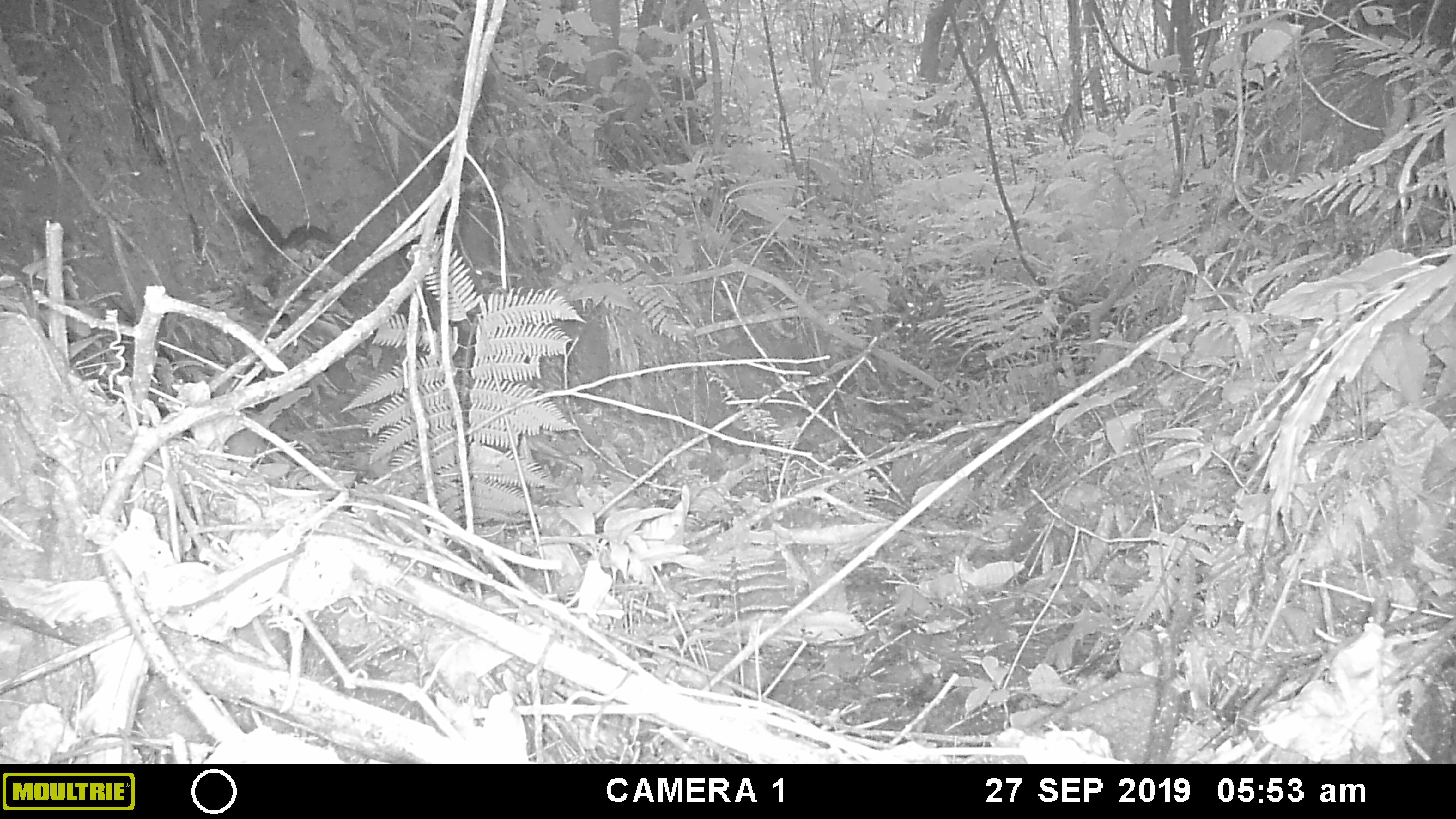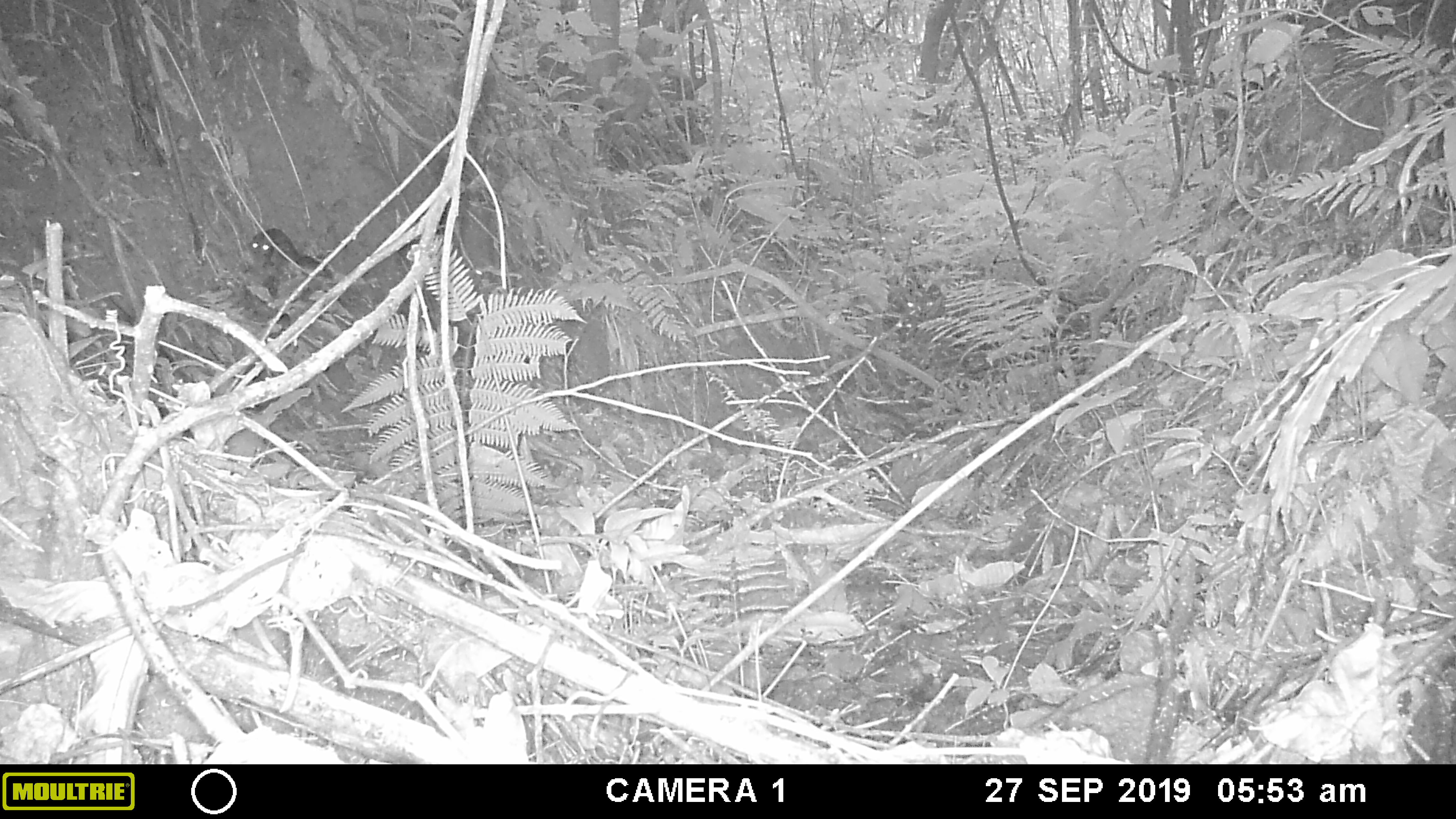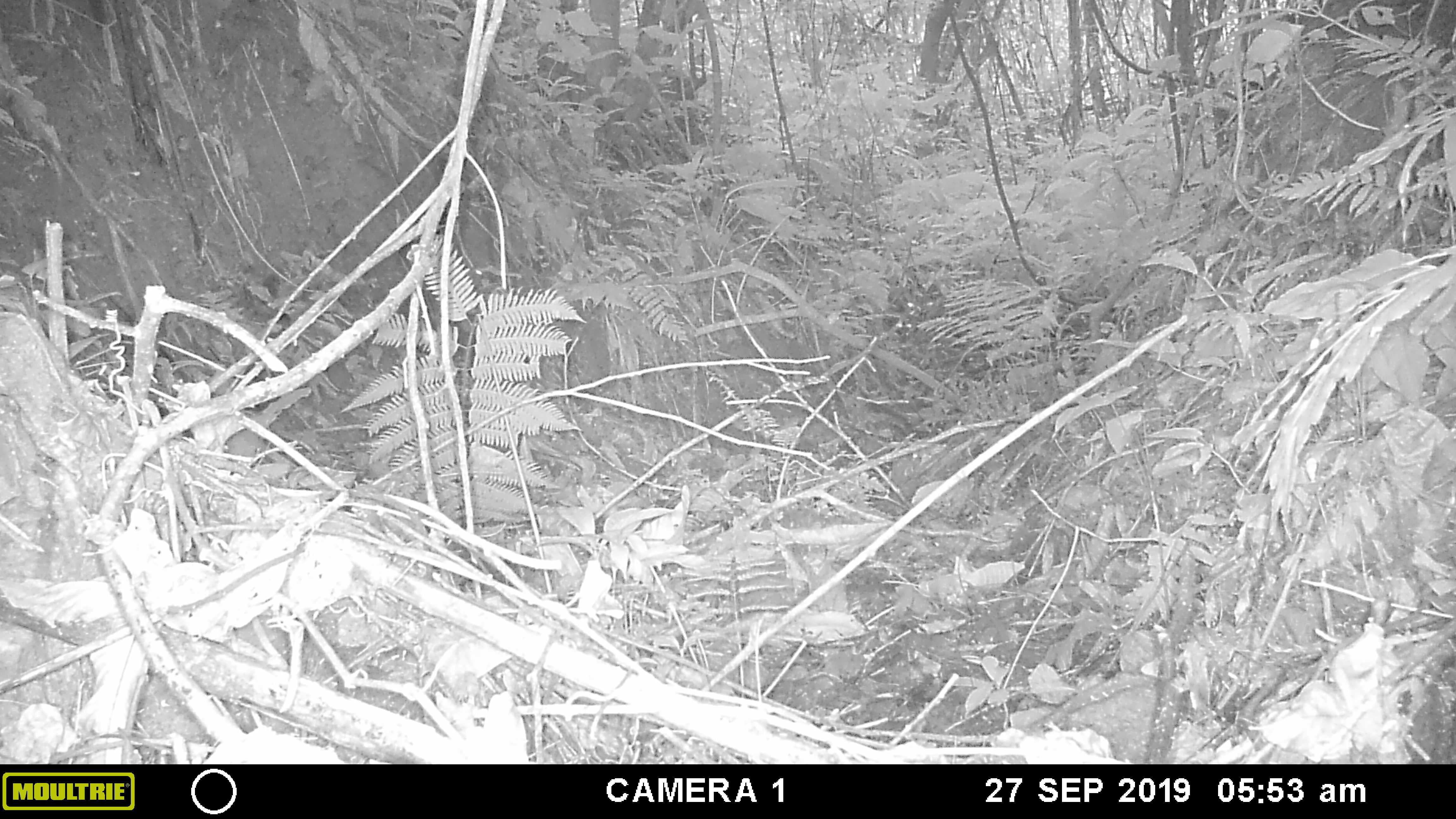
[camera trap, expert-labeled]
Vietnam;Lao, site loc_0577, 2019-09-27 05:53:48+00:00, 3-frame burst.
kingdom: Animalia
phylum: Chordata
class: Mammalia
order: Rodentia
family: Sciuridae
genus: Sciurus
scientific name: Sciurus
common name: squirrel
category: unidentified squirrel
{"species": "unidentified squirrel (squirrel) (Sciurus)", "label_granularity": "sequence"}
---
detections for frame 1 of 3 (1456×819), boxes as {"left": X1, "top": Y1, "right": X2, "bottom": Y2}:
unidentified squirrel: {"left": 237, "top": 203, "right": 338, "bottom": 249}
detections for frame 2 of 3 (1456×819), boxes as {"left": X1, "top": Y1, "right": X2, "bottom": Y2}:
unidentified squirrel: {"left": 249, "top": 228, "right": 333, "bottom": 280}